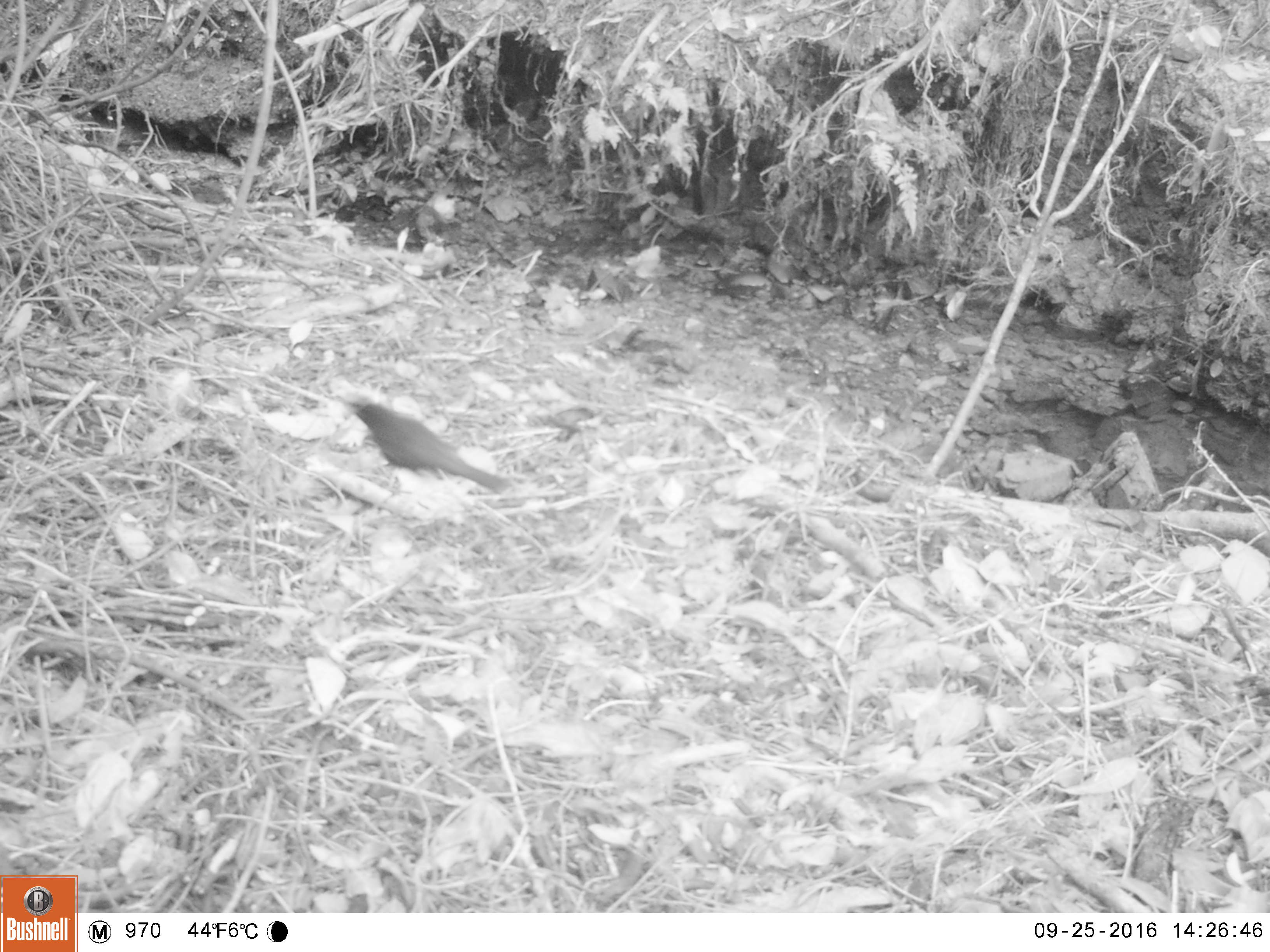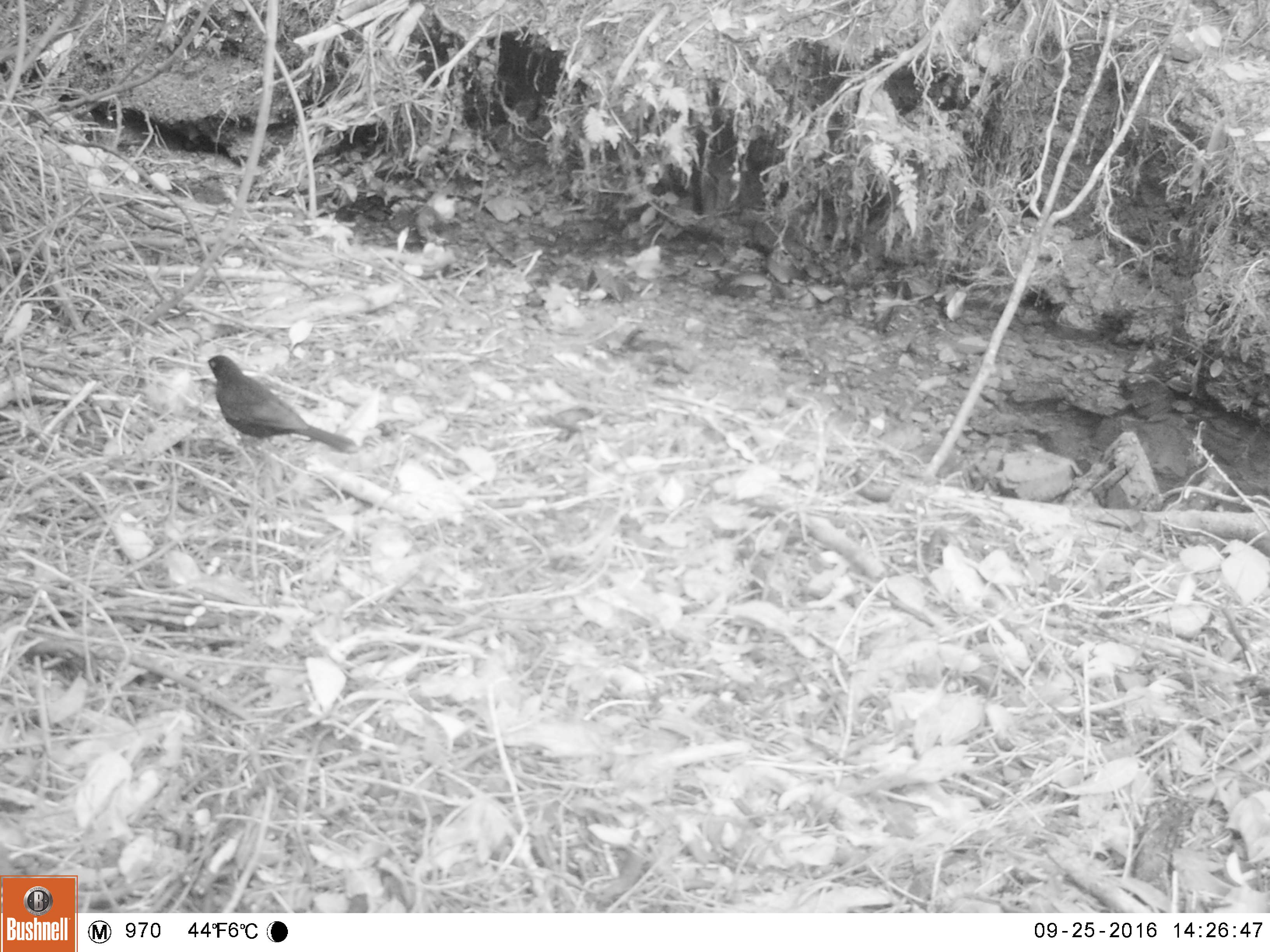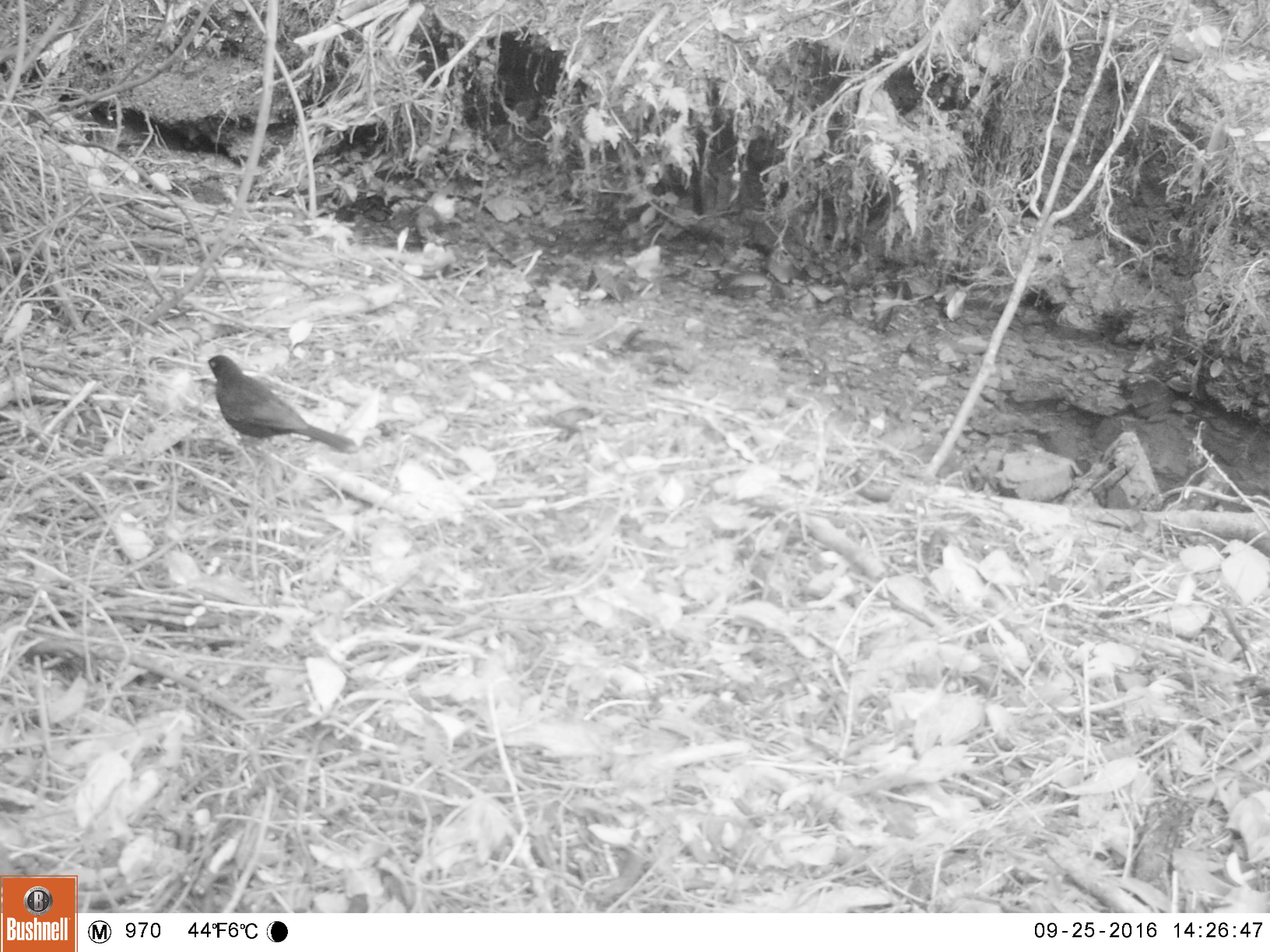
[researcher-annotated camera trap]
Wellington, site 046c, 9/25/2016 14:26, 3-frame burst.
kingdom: Animalia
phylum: Chordata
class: Aves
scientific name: Aves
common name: bird